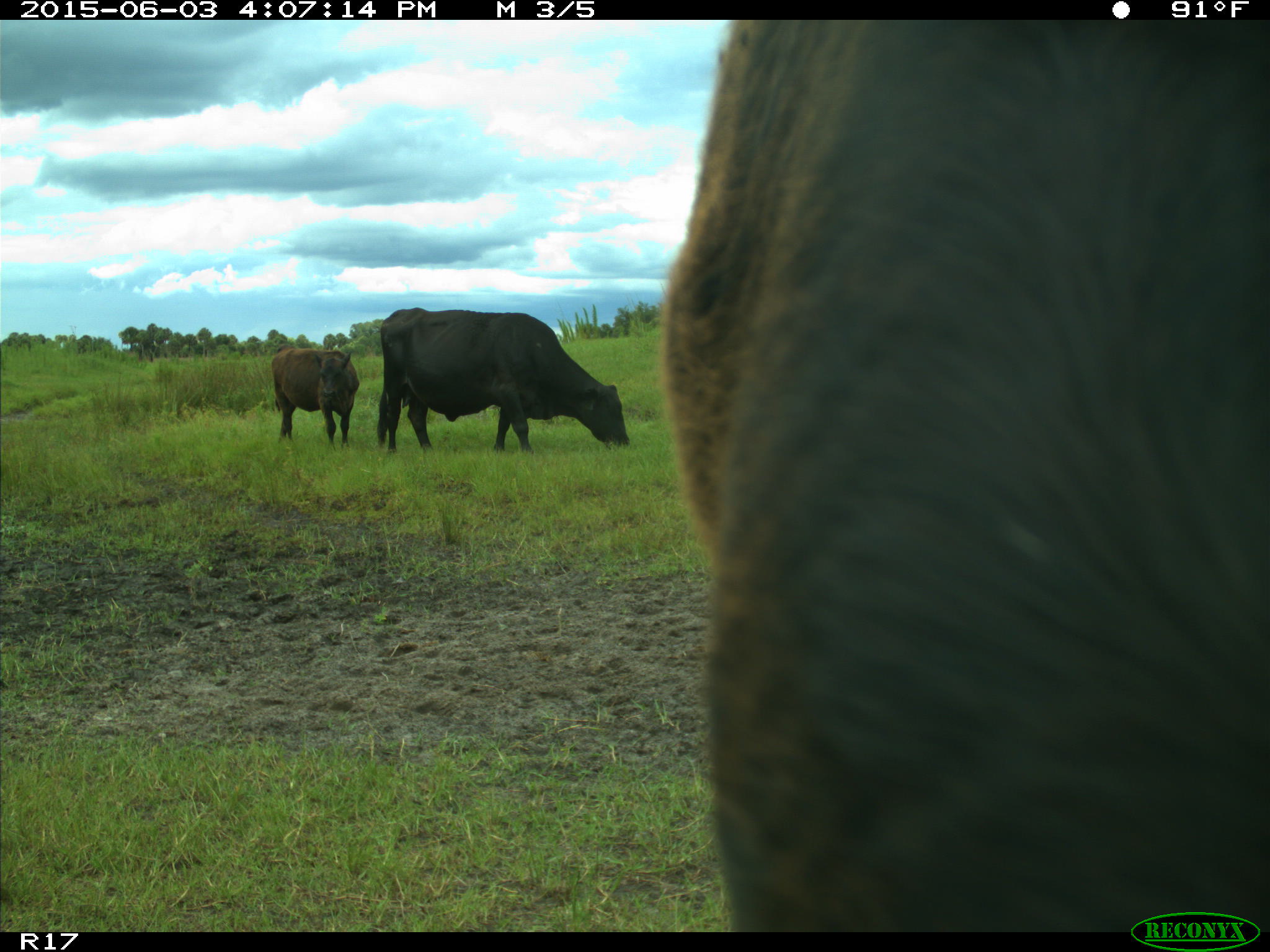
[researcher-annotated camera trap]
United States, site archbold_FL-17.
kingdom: Animalia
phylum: Chordata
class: Mammalia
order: Artiodactyla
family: Bovidae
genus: Bos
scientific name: Bos taurus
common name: domestic cow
Bos taurus (domestic cow).